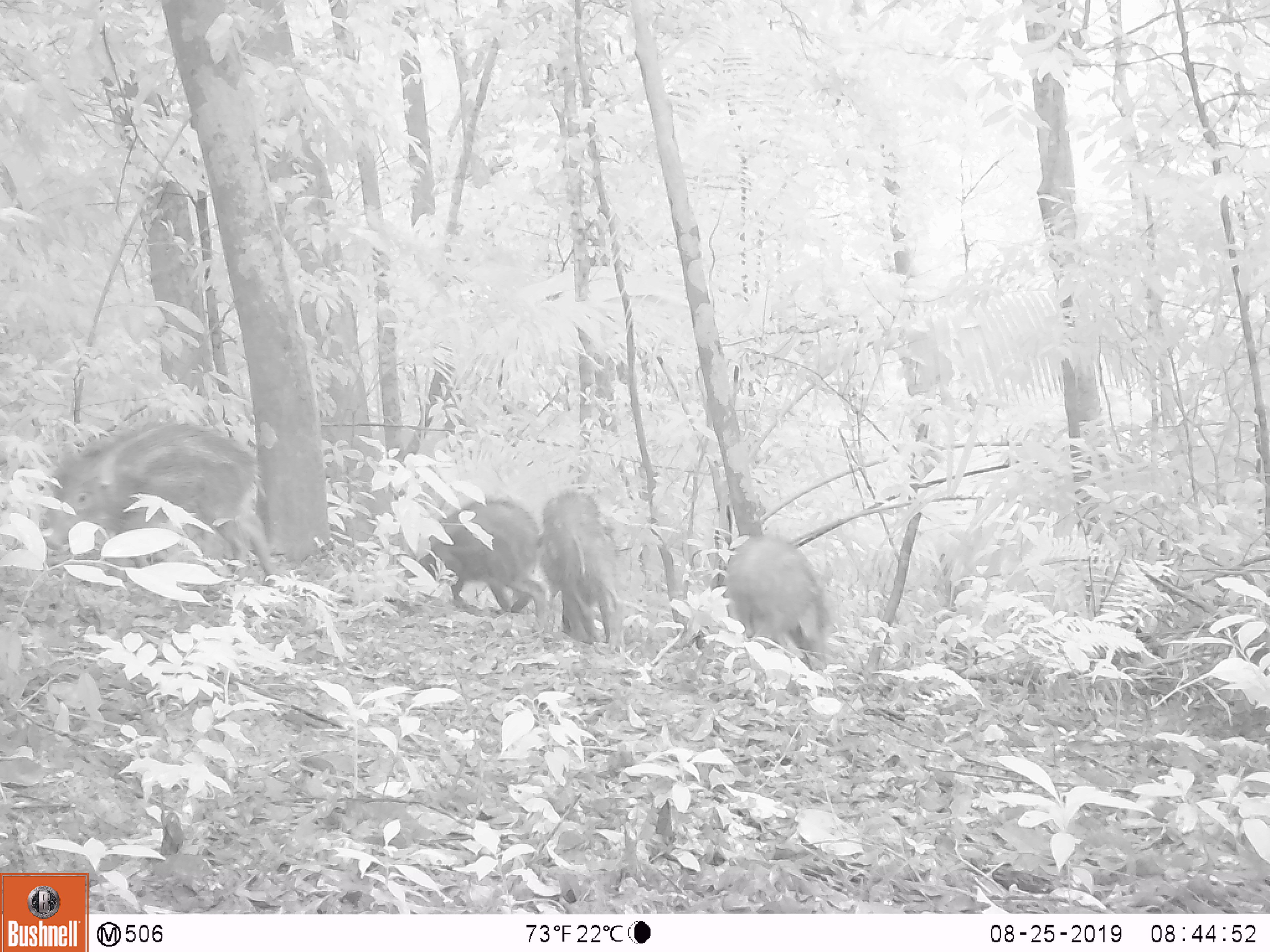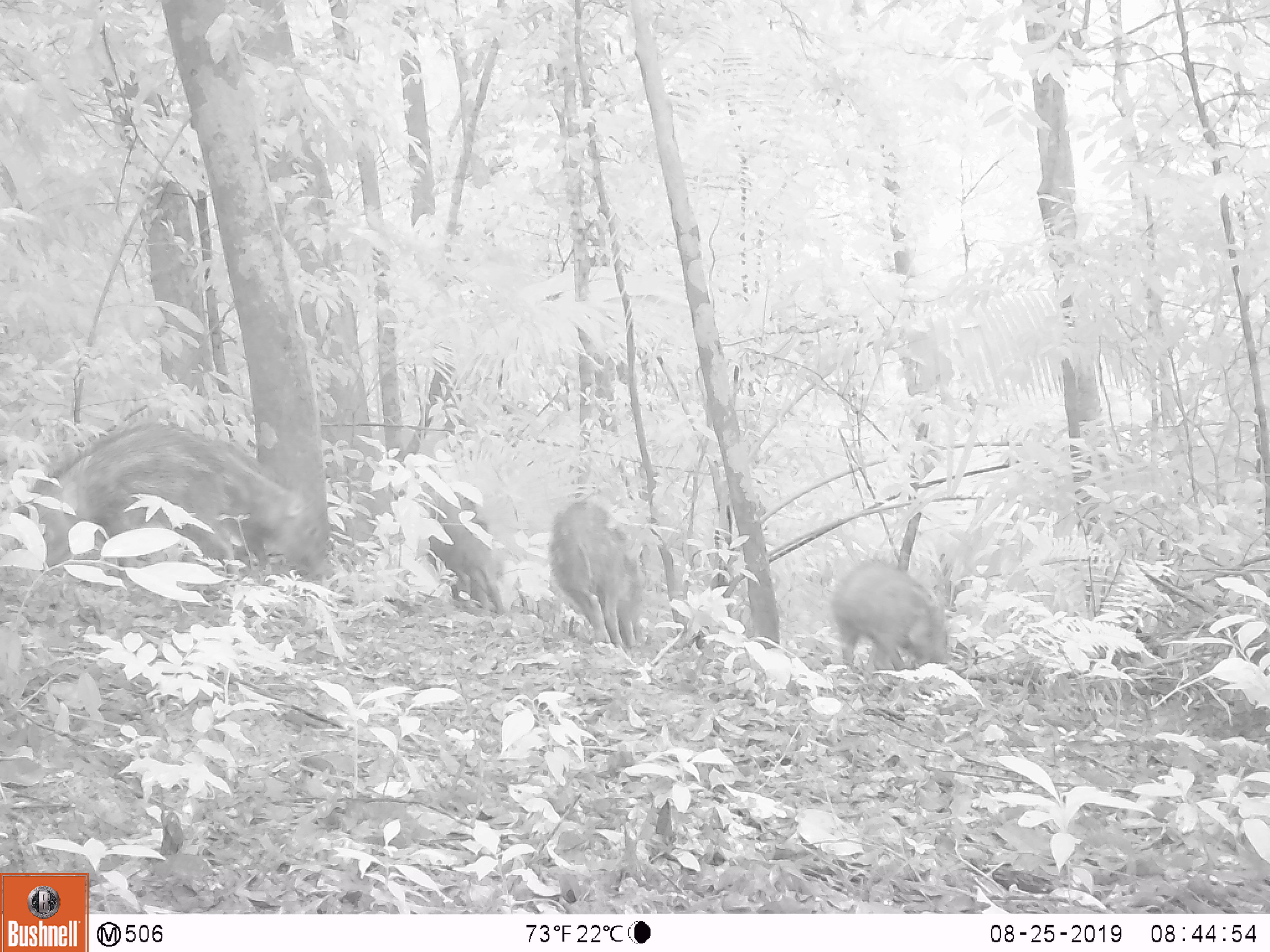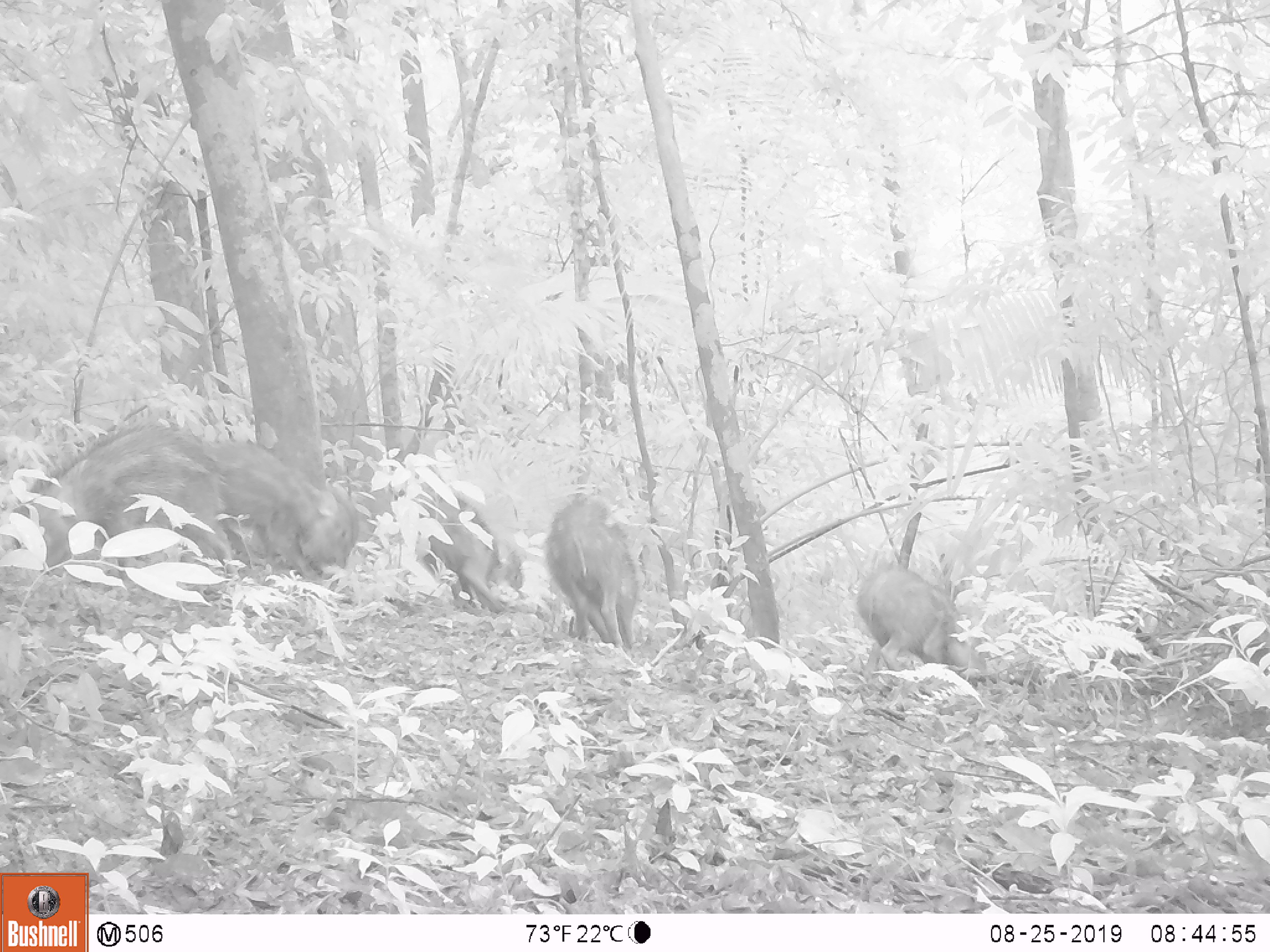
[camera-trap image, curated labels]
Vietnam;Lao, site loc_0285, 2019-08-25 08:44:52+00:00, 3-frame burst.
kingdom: Animalia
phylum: Chordata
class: Mammalia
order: Artiodactyla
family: Suidae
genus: Sus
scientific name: Sus scrofa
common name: eurasian wild pig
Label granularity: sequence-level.